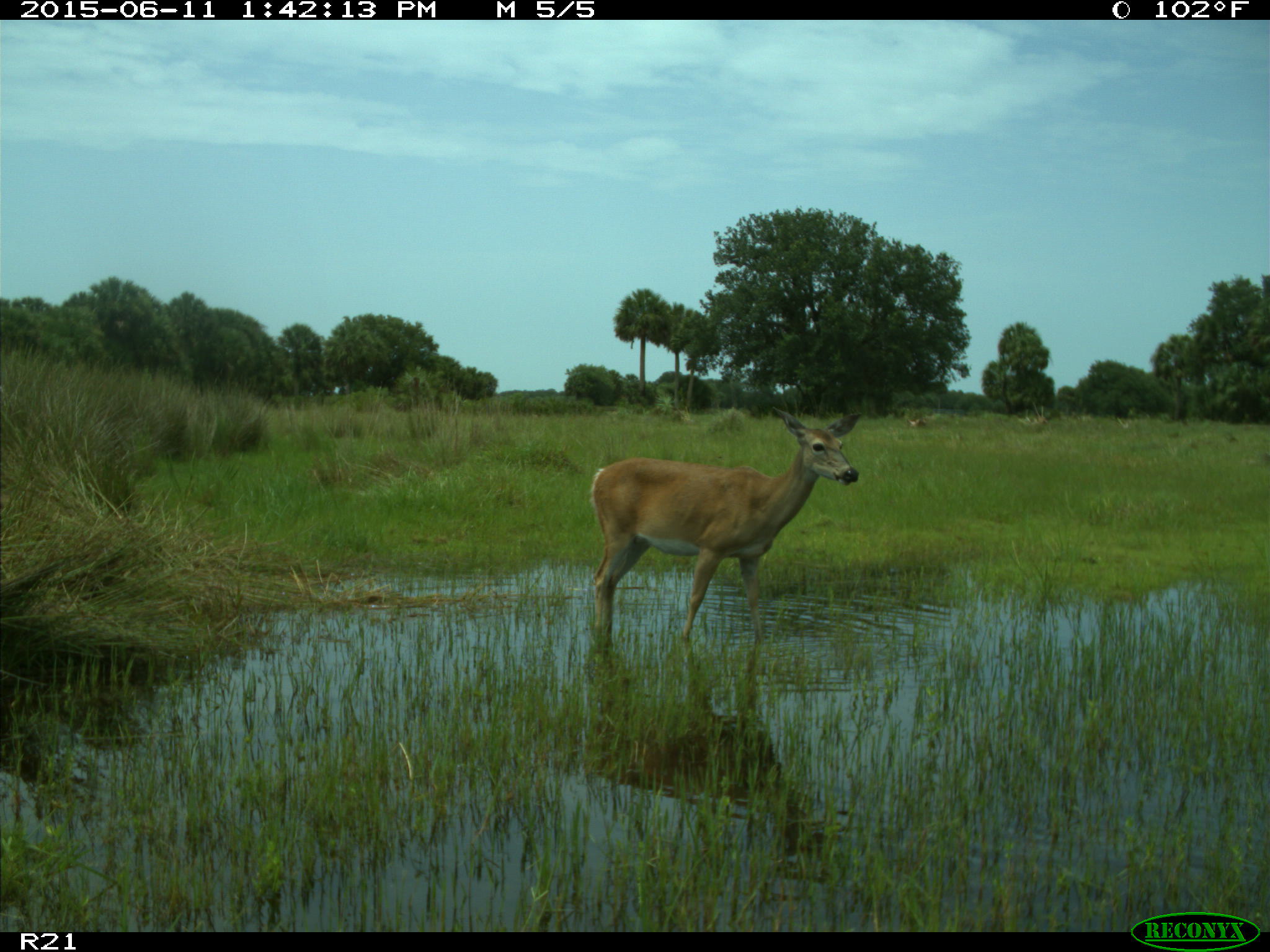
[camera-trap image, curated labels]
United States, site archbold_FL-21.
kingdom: Animalia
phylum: Chordata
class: Mammalia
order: Artiodactyla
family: Cervidae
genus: Odocoileus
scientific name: Odocoileus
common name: deer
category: unidentified deer